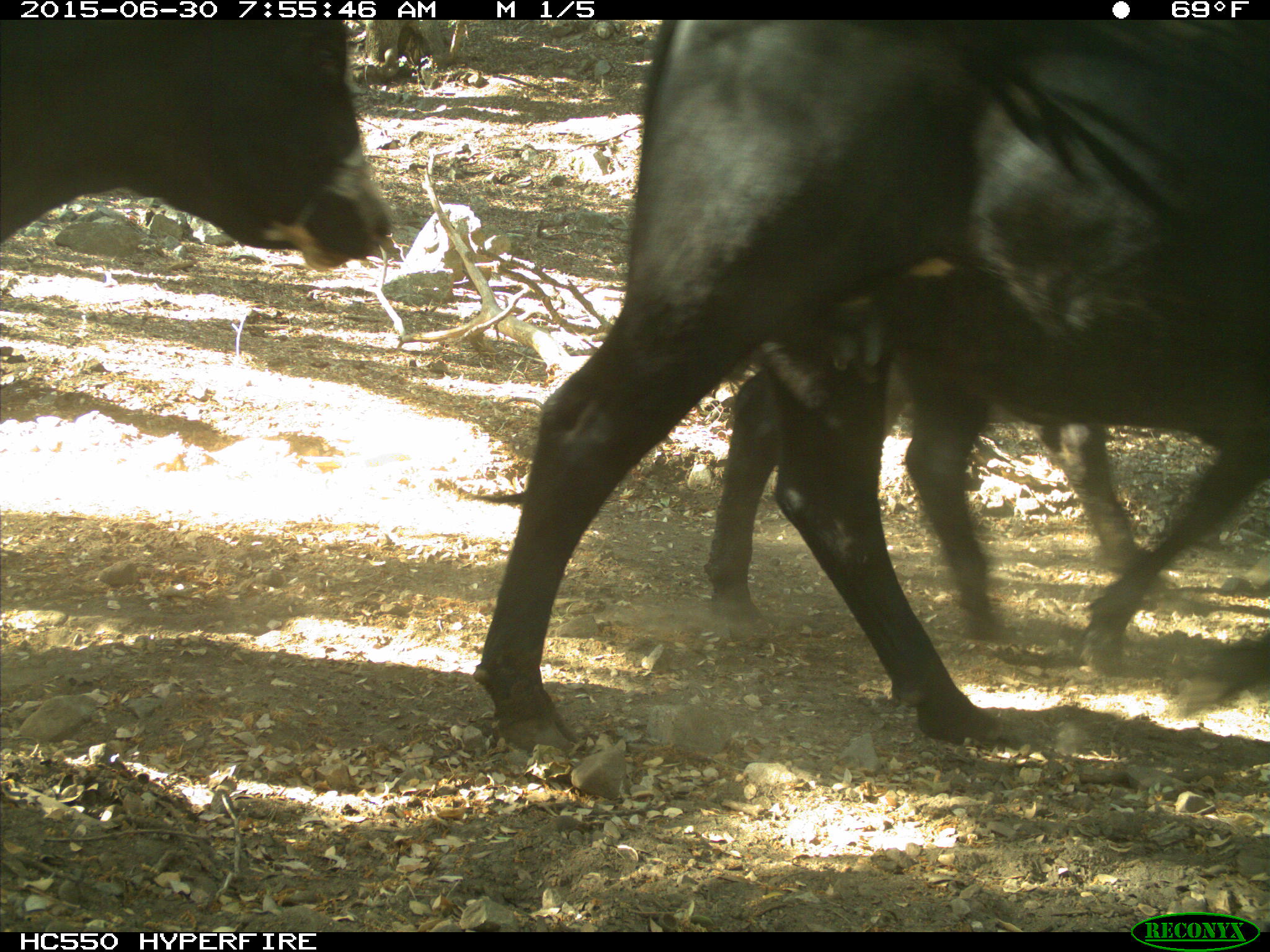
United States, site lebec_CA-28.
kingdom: Animalia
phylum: Chordata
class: Mammalia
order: Artiodactyla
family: Bovidae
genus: Bos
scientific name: Bos taurus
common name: domestic cow